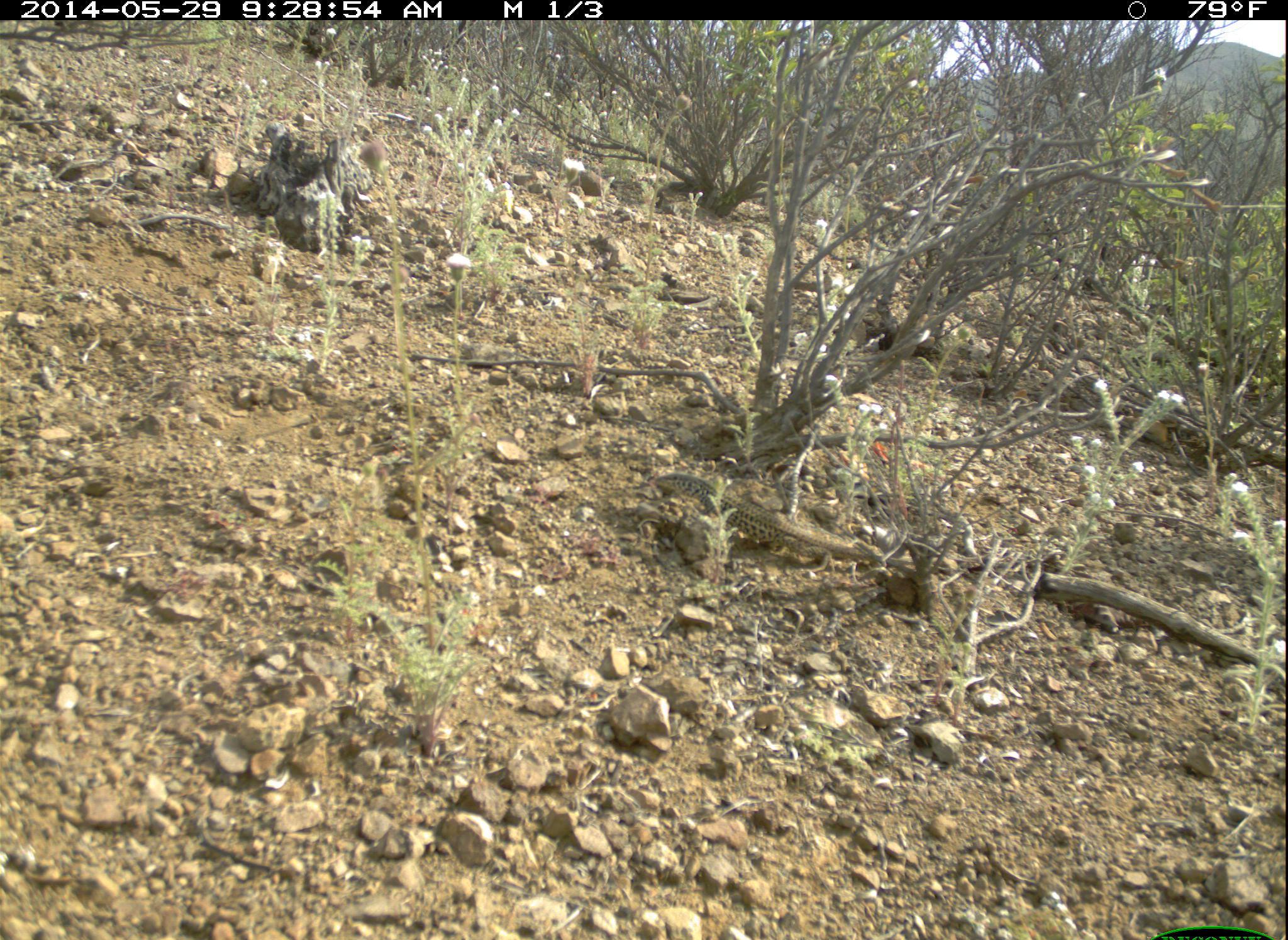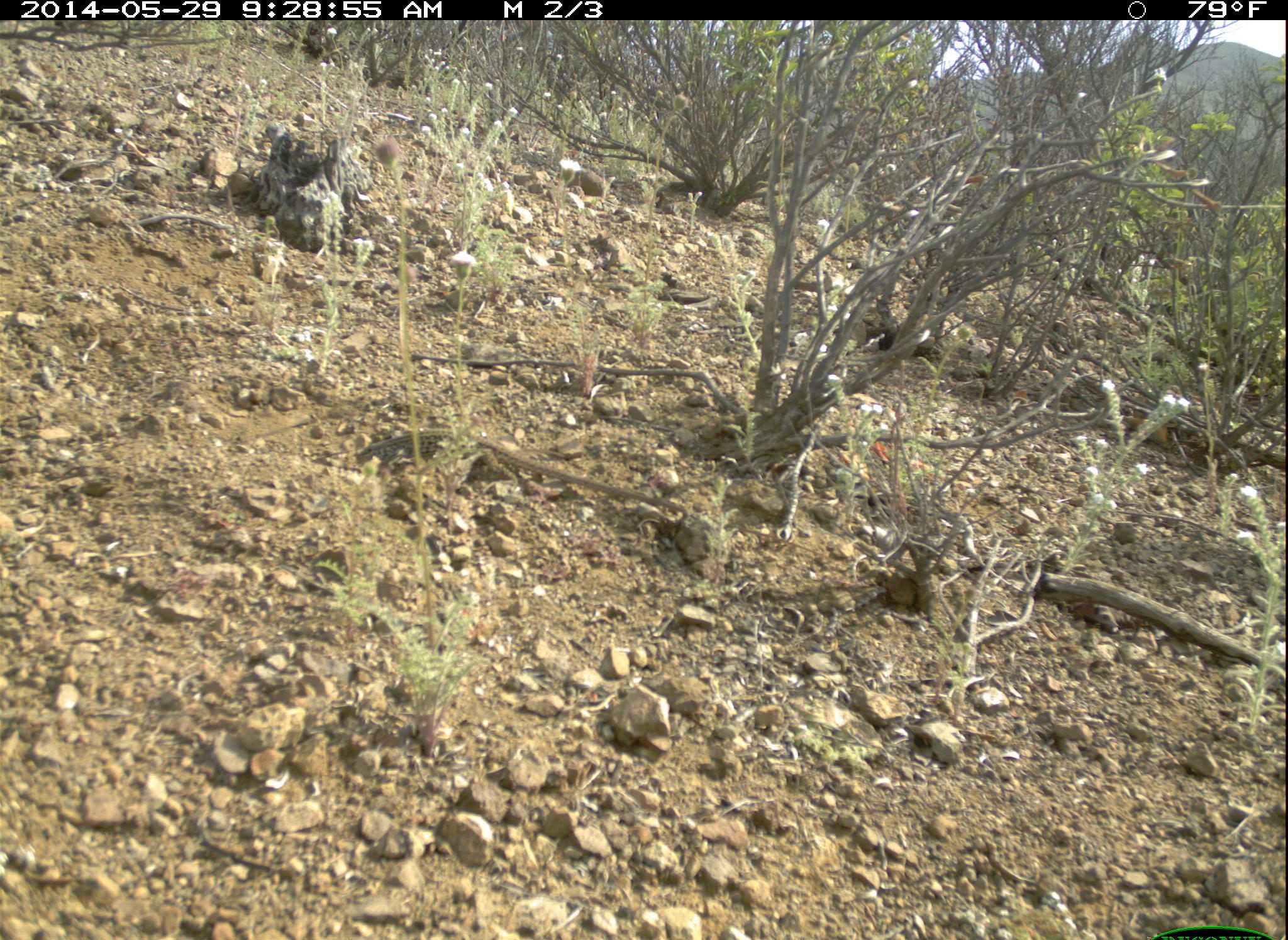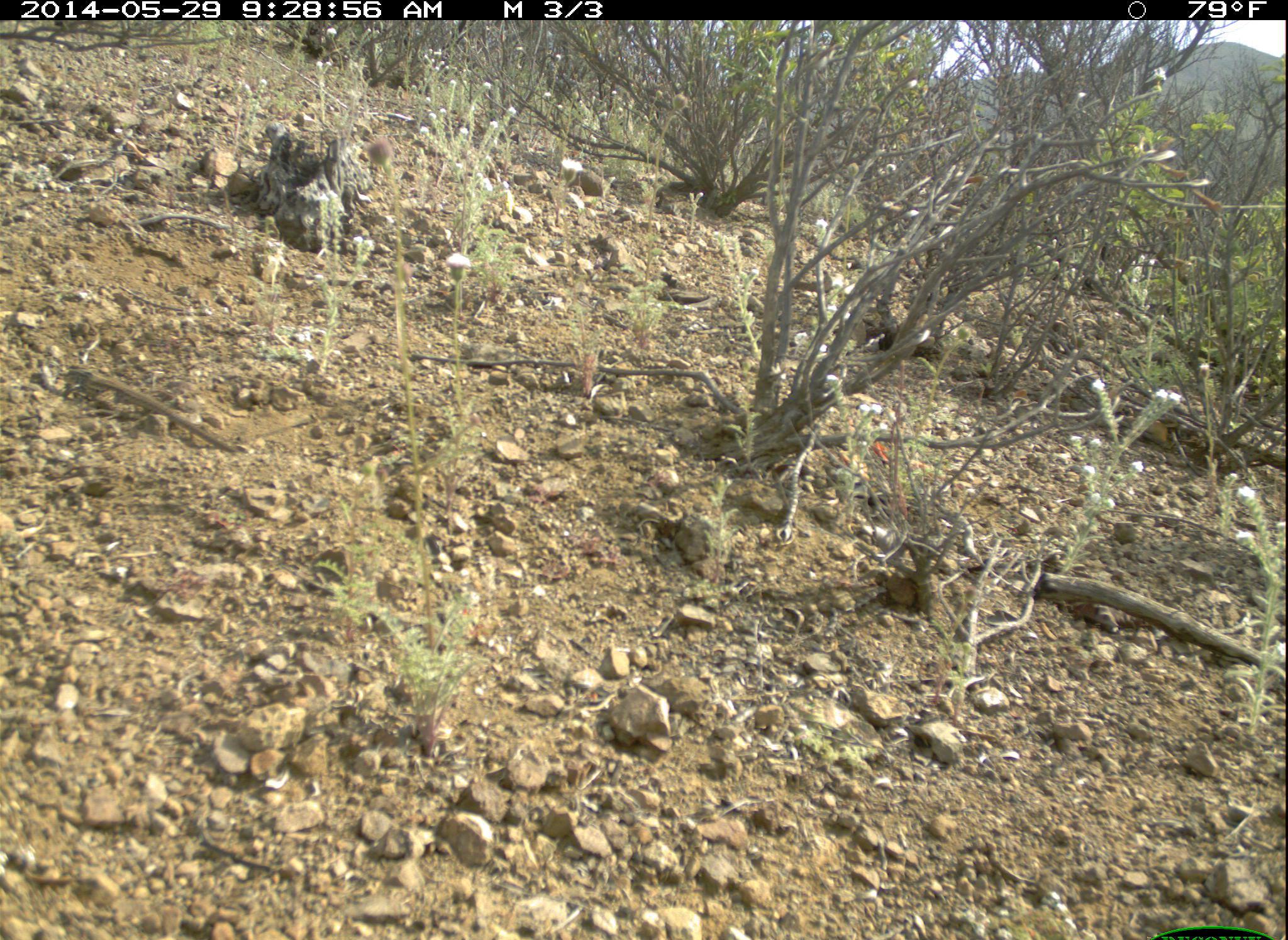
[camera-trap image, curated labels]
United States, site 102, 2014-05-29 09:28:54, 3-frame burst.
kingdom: Animalia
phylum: Chordata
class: Reptilia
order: Squamata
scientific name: Squamata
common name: lizard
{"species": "lizard (Squamata)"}